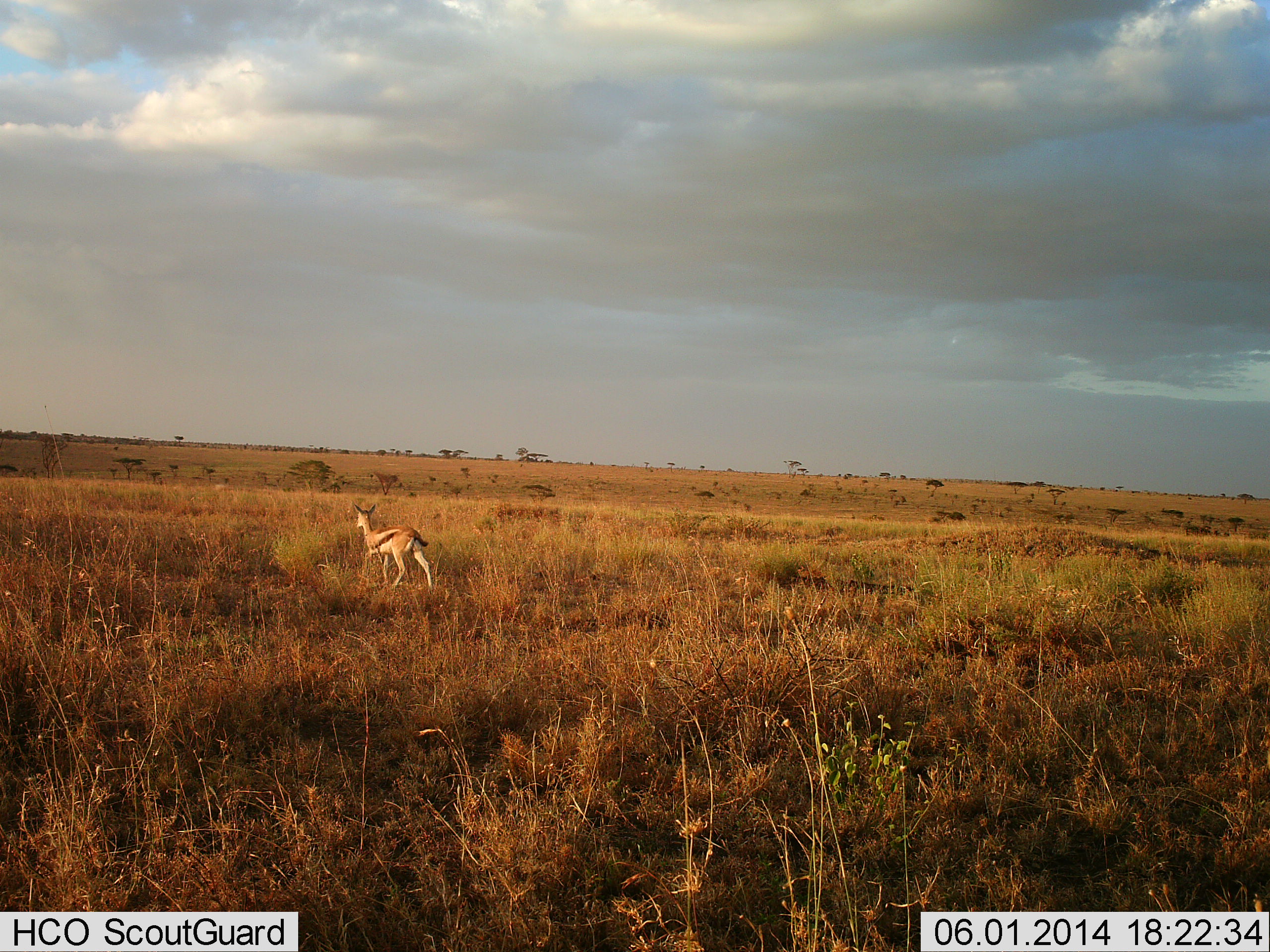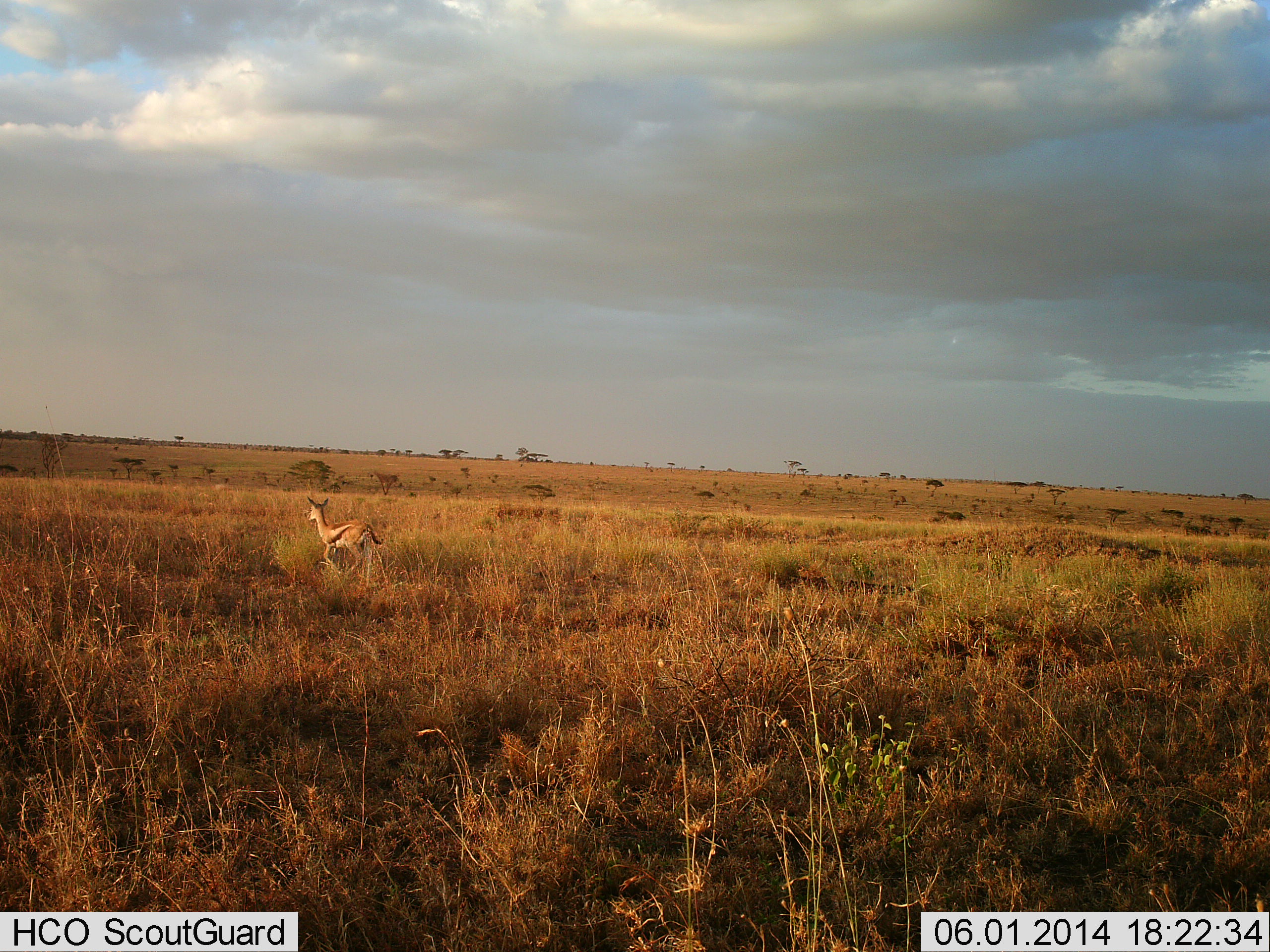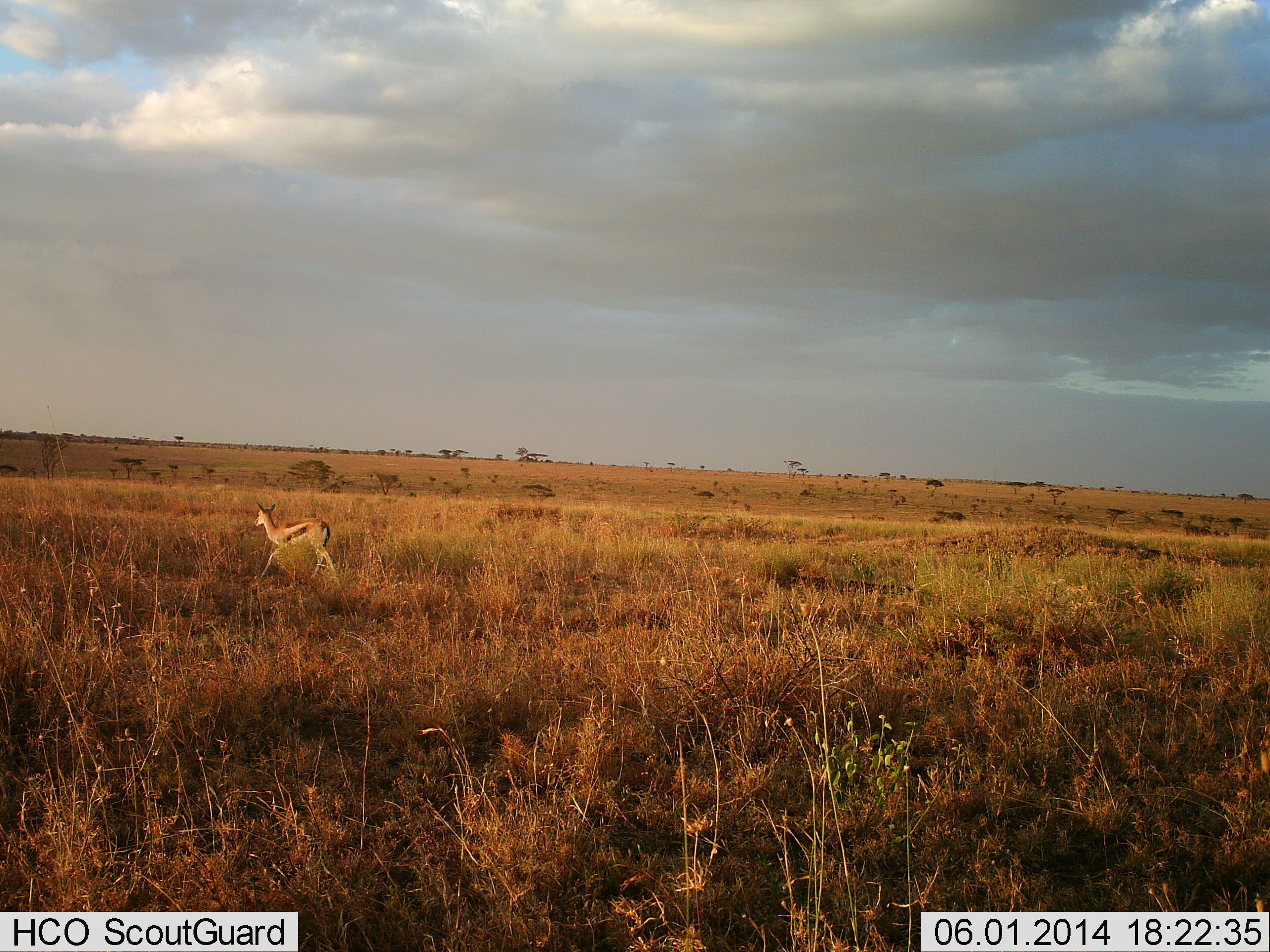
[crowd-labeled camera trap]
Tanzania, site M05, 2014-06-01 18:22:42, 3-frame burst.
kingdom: Animalia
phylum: Chordata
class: Mammalia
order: Artiodactyla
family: Bovidae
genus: Eudorcas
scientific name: Eudorcas thomsonii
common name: thomson's gazelle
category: gazellethomsons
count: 1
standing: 0%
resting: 0%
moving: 100%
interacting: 0%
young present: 0%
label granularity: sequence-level